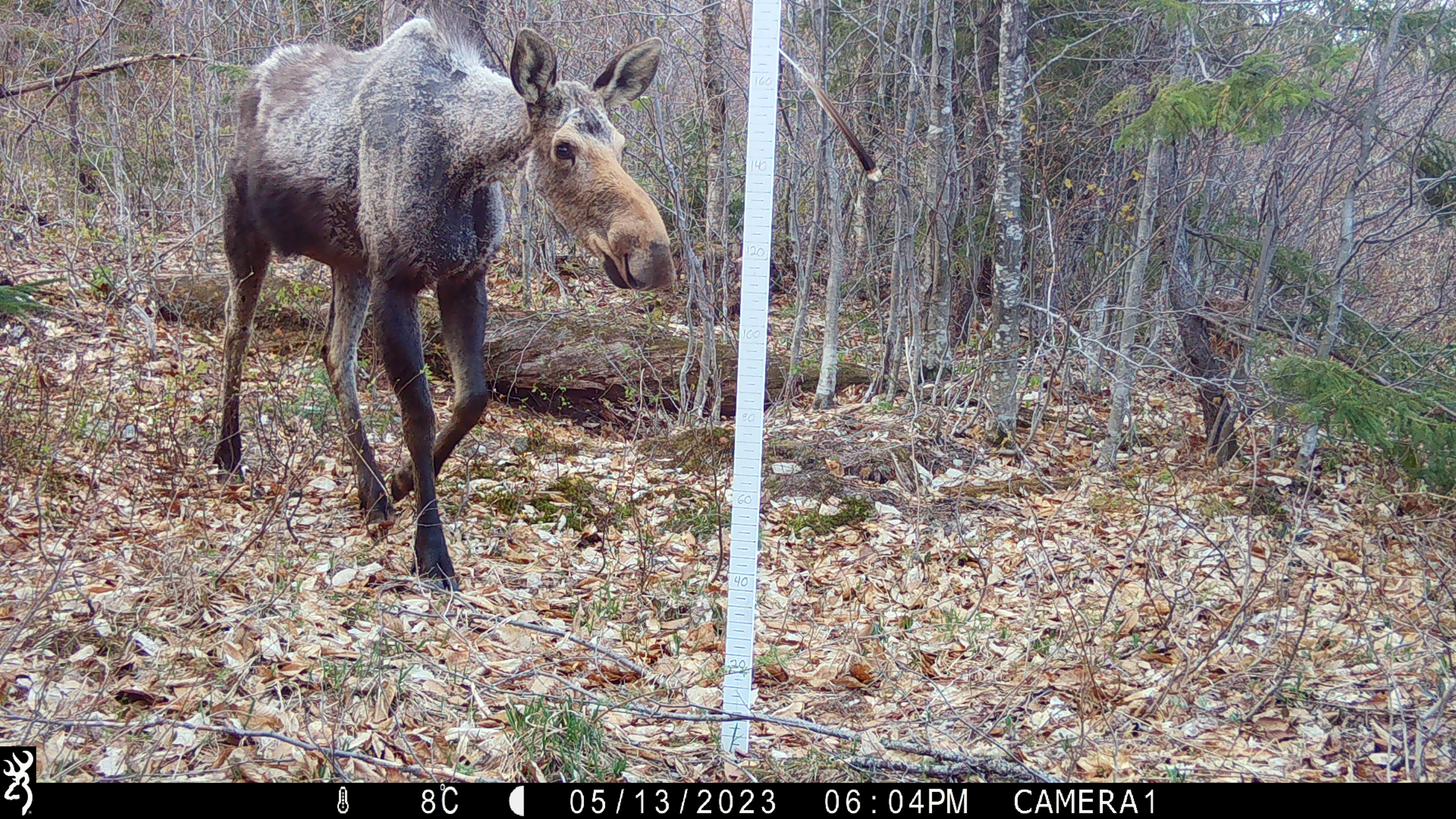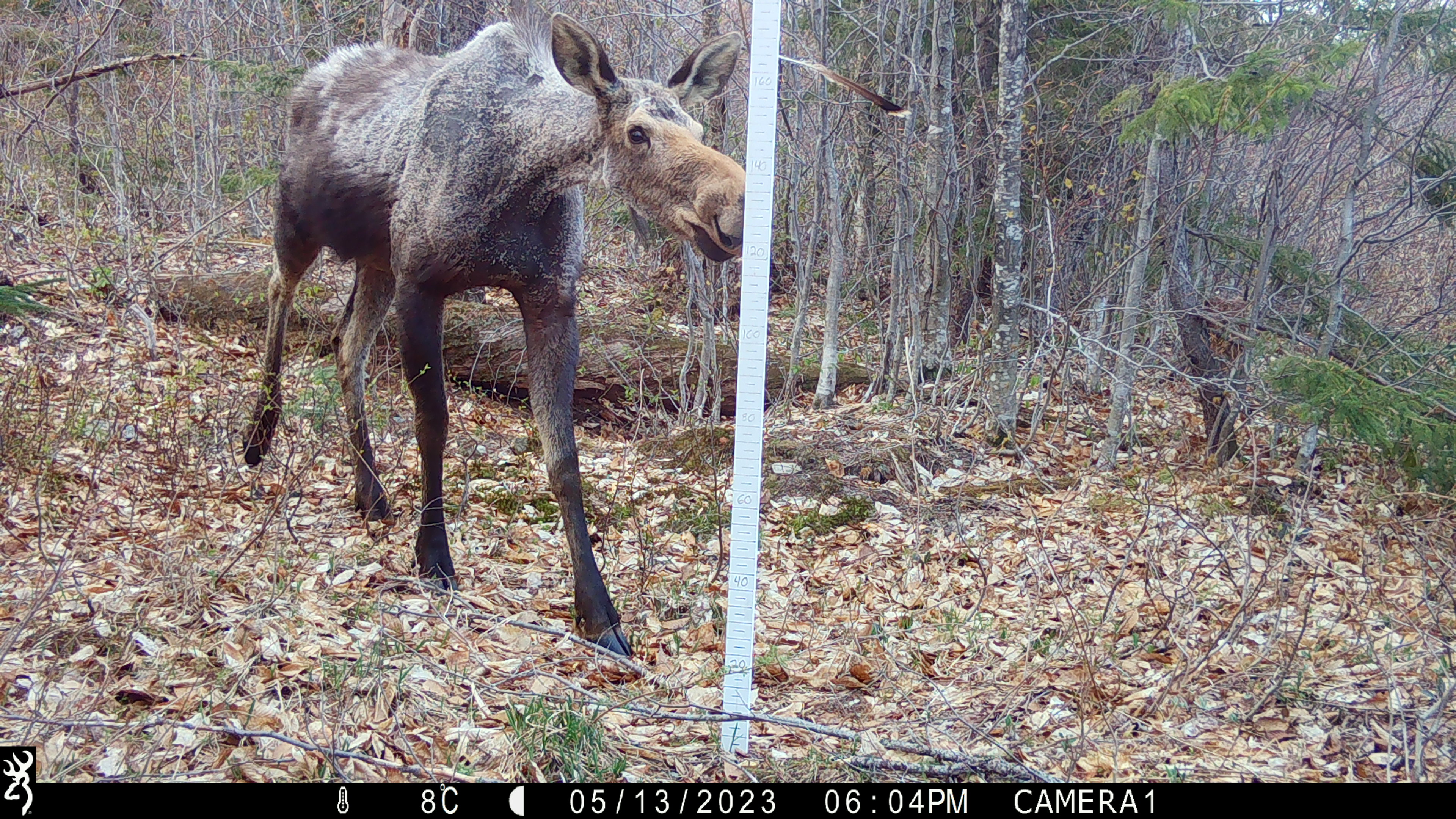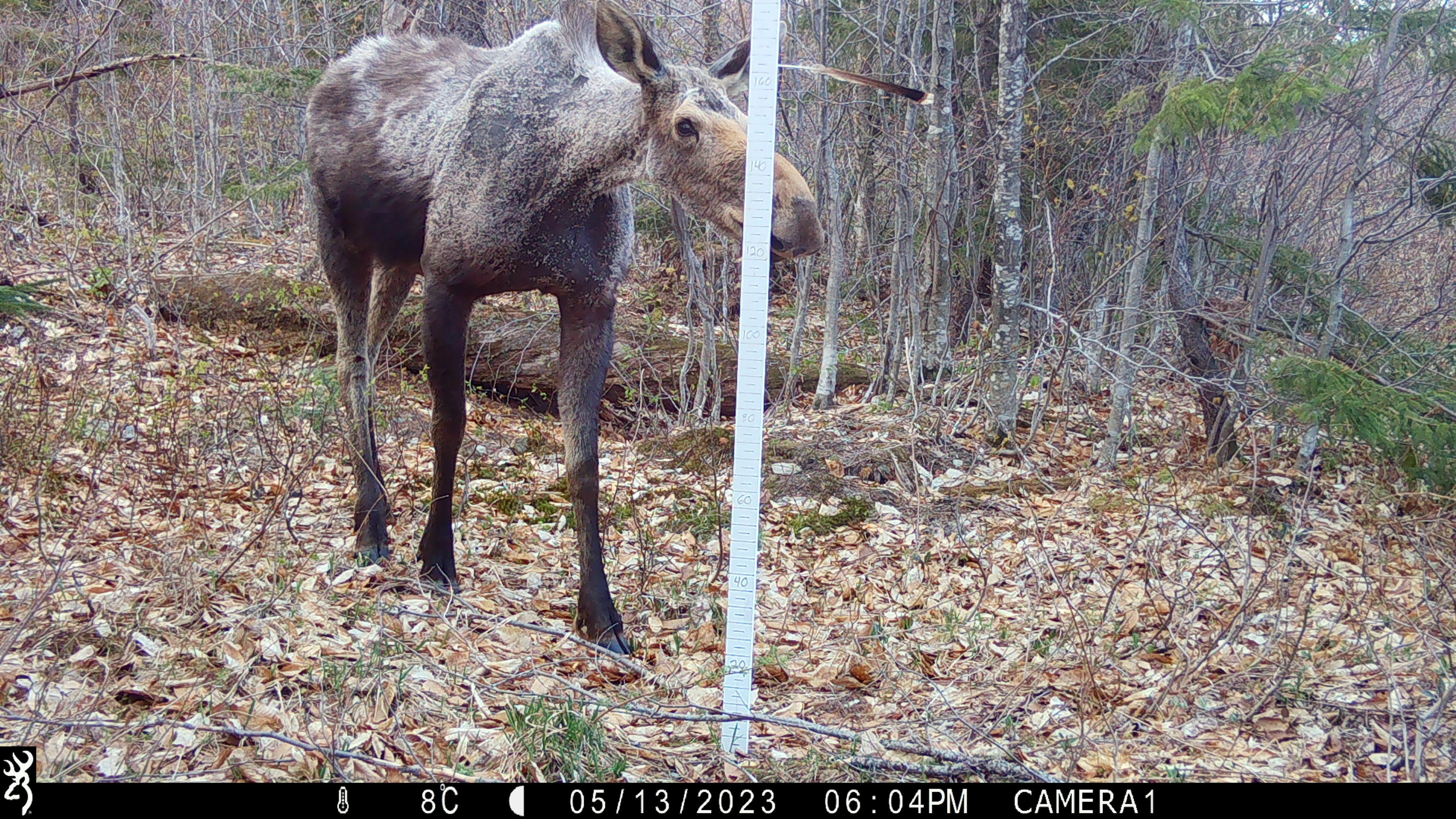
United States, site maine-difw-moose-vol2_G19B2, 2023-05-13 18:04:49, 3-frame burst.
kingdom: Animalia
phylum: Chordata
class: Mammalia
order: Artiodactyla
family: Cervidae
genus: Alces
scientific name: Alces alces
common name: moose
Moose (Alces alces).